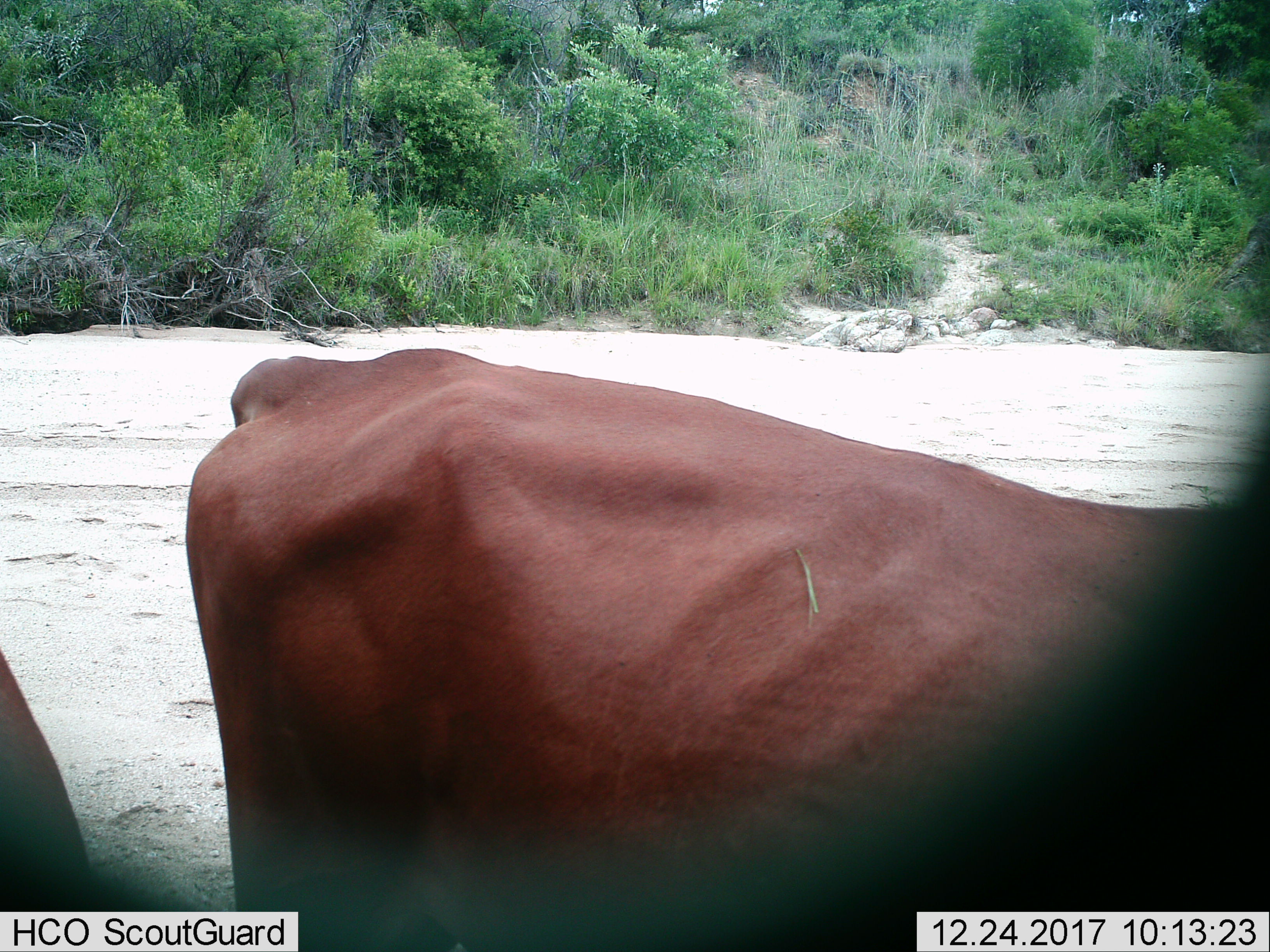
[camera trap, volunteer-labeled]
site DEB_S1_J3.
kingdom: Animalia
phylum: Chordata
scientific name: Vertebrata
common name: domestic animal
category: domesticanimal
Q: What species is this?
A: Domesticanimal (domestic animal) (Vertebrata).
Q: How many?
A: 2.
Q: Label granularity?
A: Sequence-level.